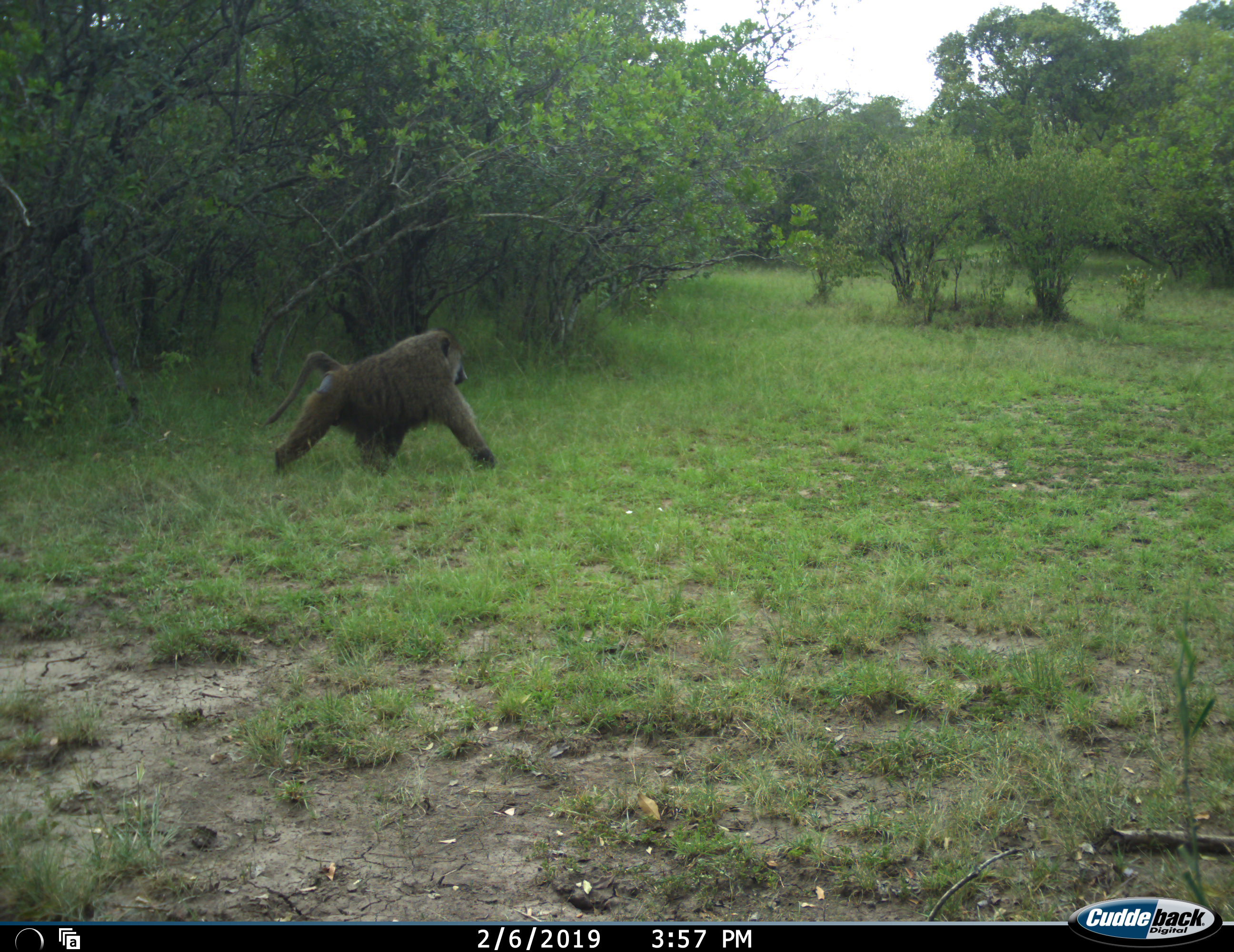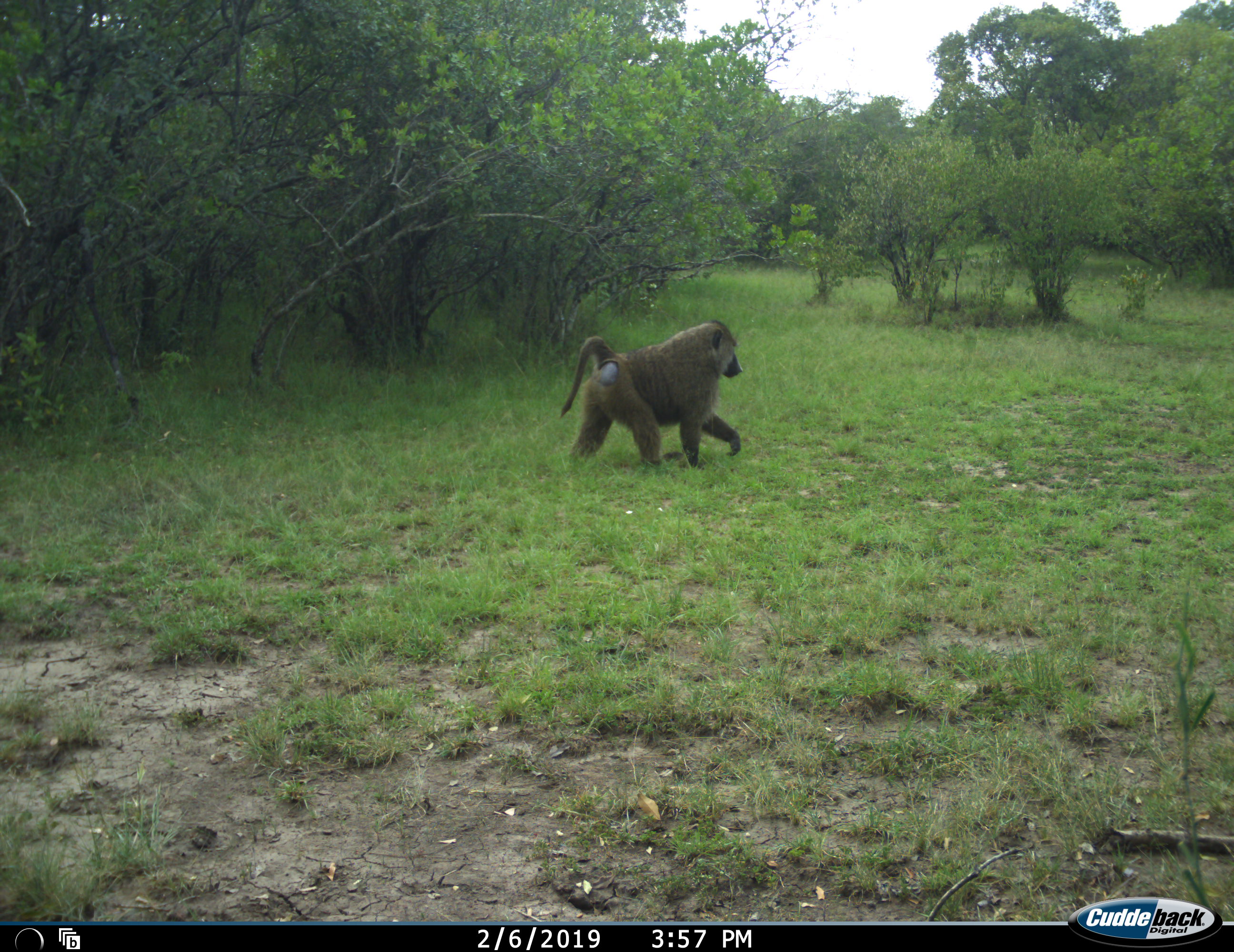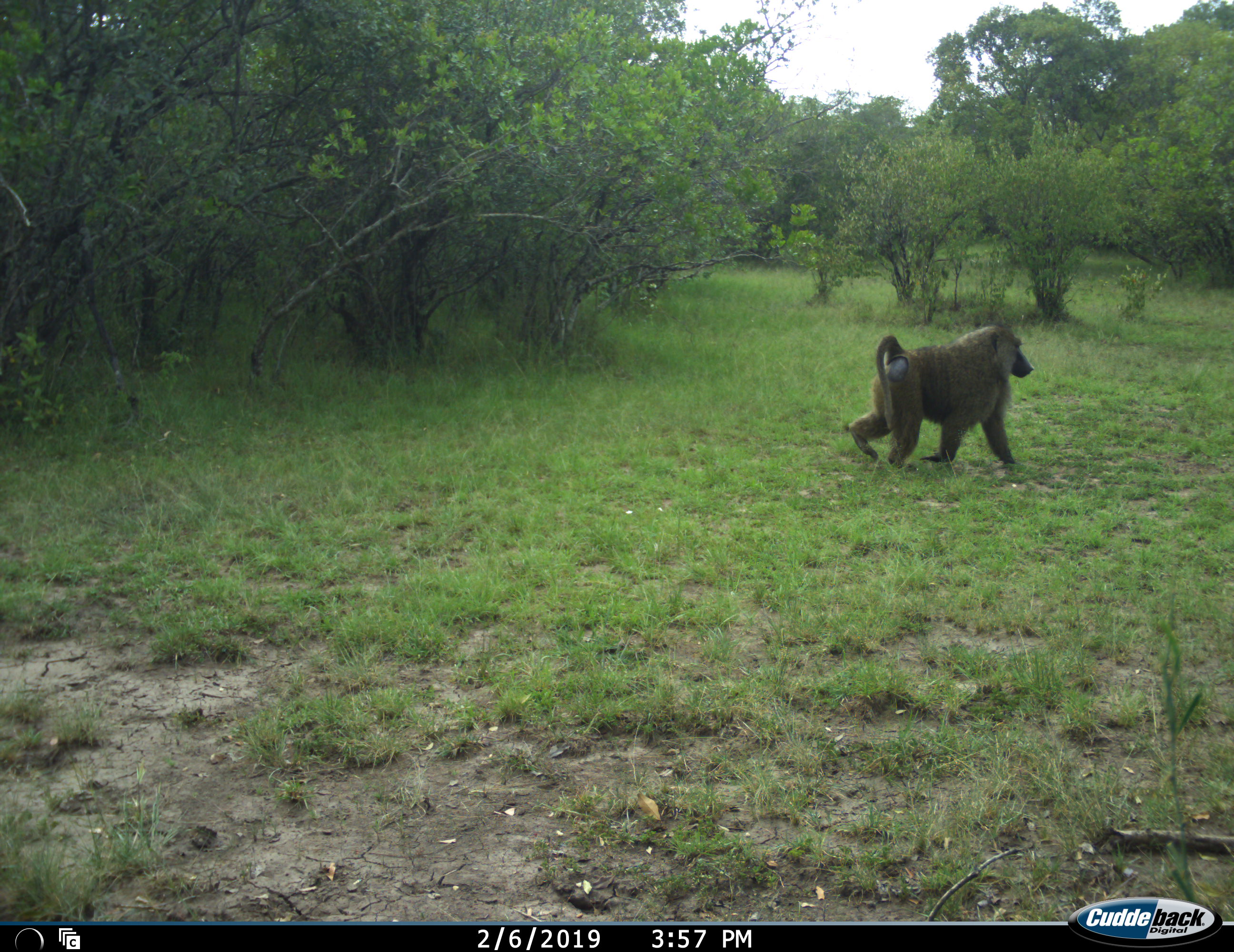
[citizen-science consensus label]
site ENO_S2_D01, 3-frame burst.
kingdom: Animalia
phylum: Chordata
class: Mammalia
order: Primates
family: Cercopithecidae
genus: Papio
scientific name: Papio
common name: baboon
Baboon (Papio), count 1. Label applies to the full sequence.